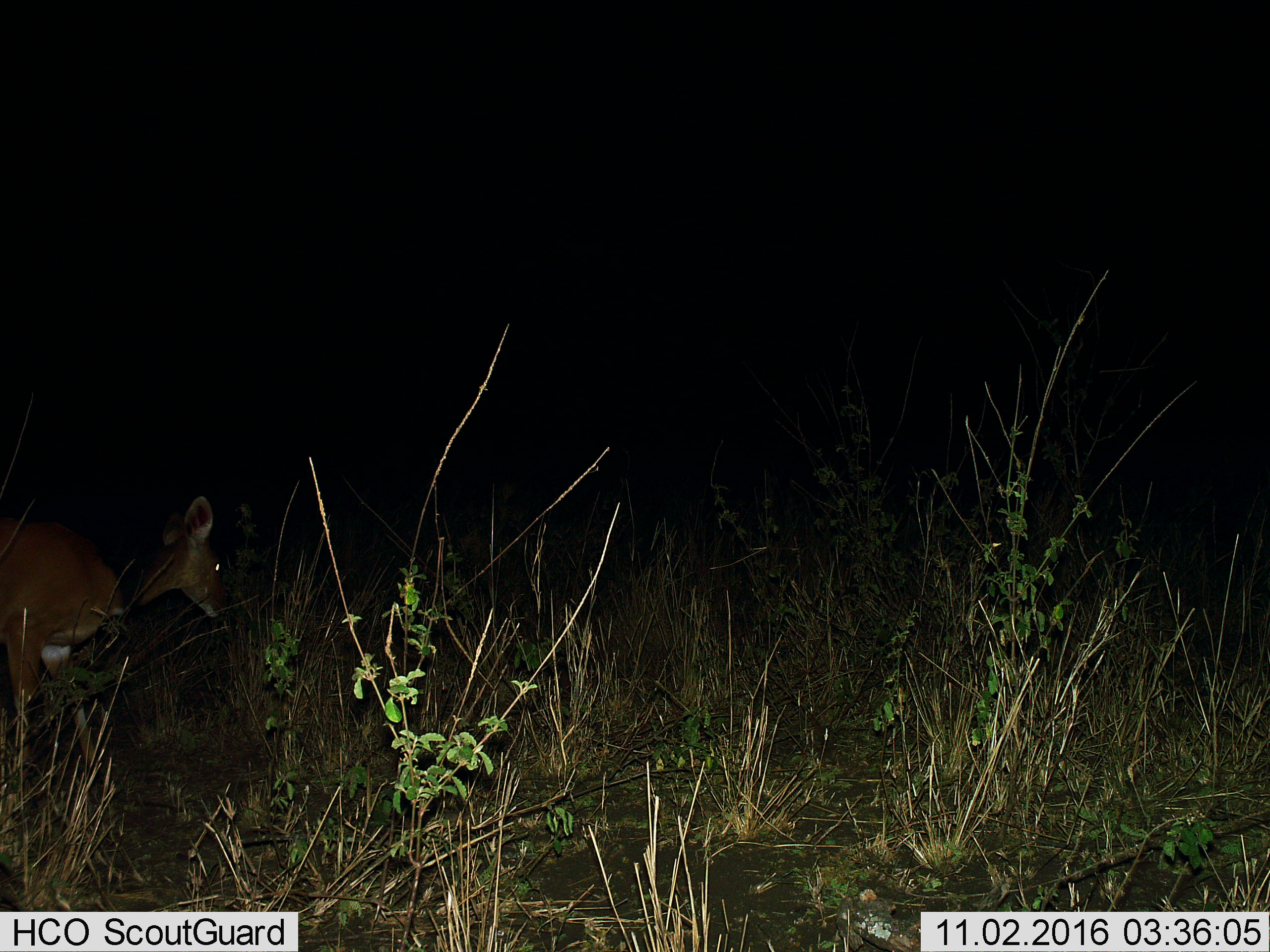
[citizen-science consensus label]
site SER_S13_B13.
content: unidentified animal